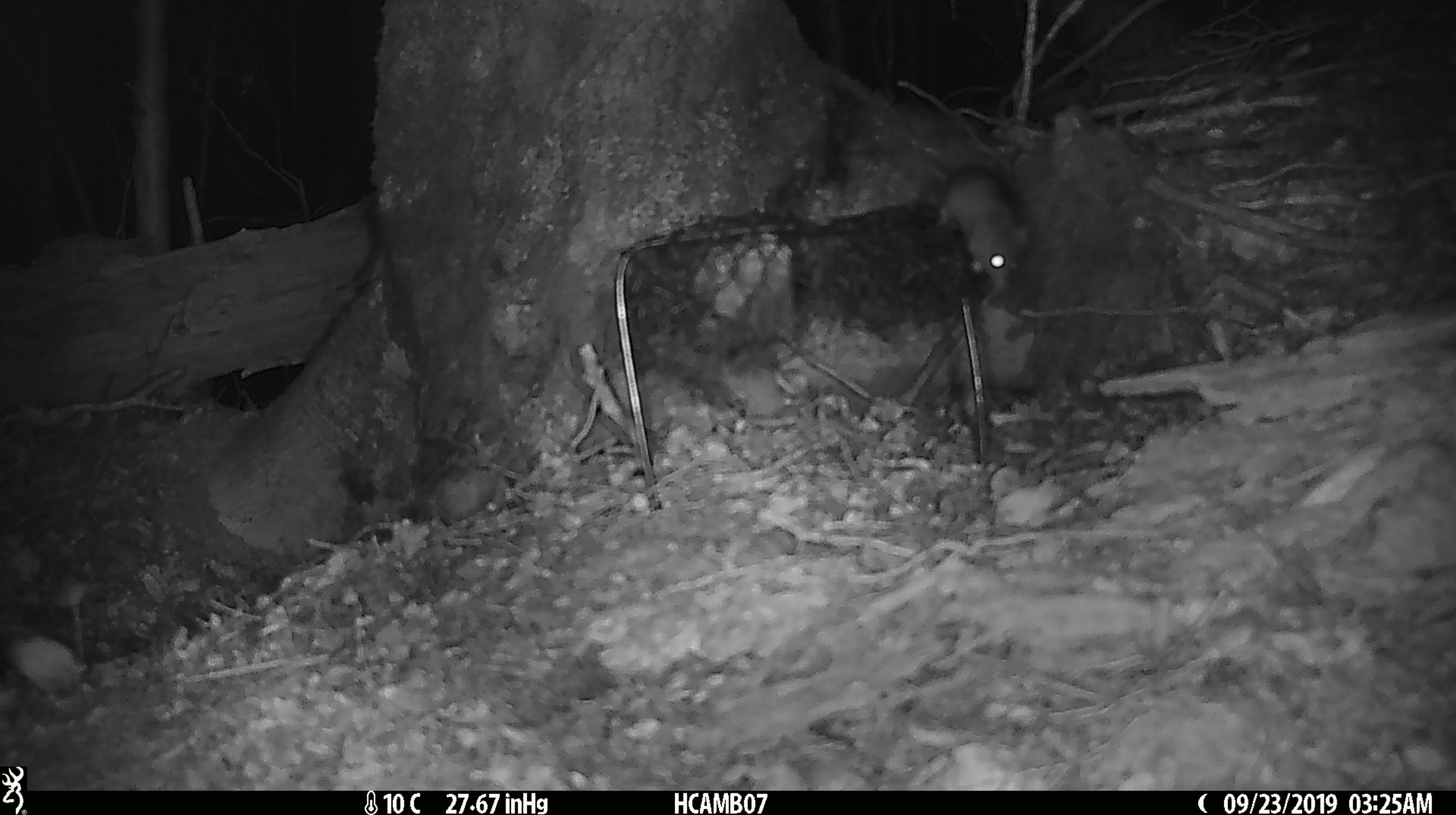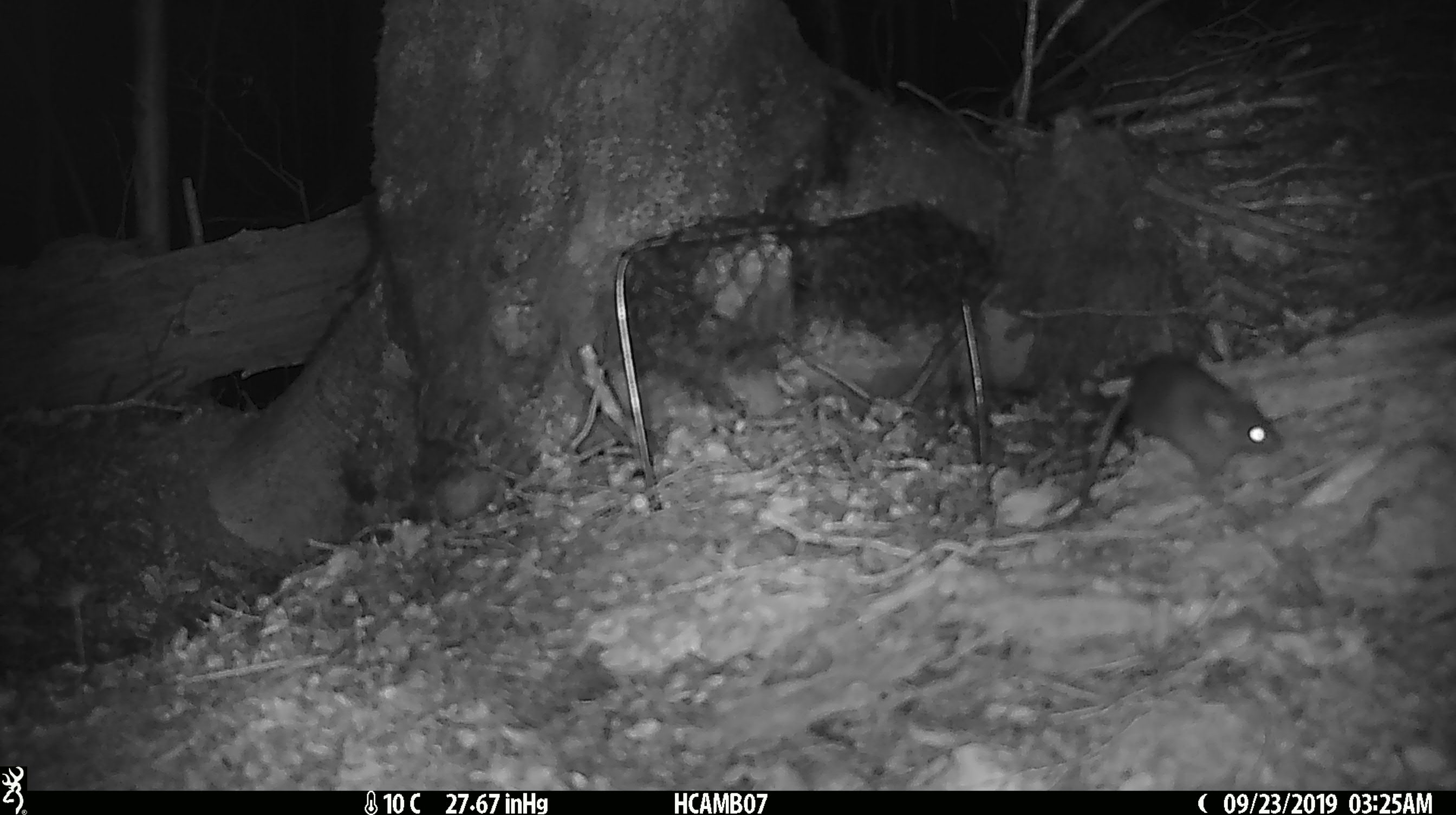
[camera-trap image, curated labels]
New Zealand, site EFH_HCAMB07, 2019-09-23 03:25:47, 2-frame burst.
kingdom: Animalia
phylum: Chordata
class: Mammalia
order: Rodentia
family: Muridae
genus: Mus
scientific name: Mus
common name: mouse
Mouse (Mus).